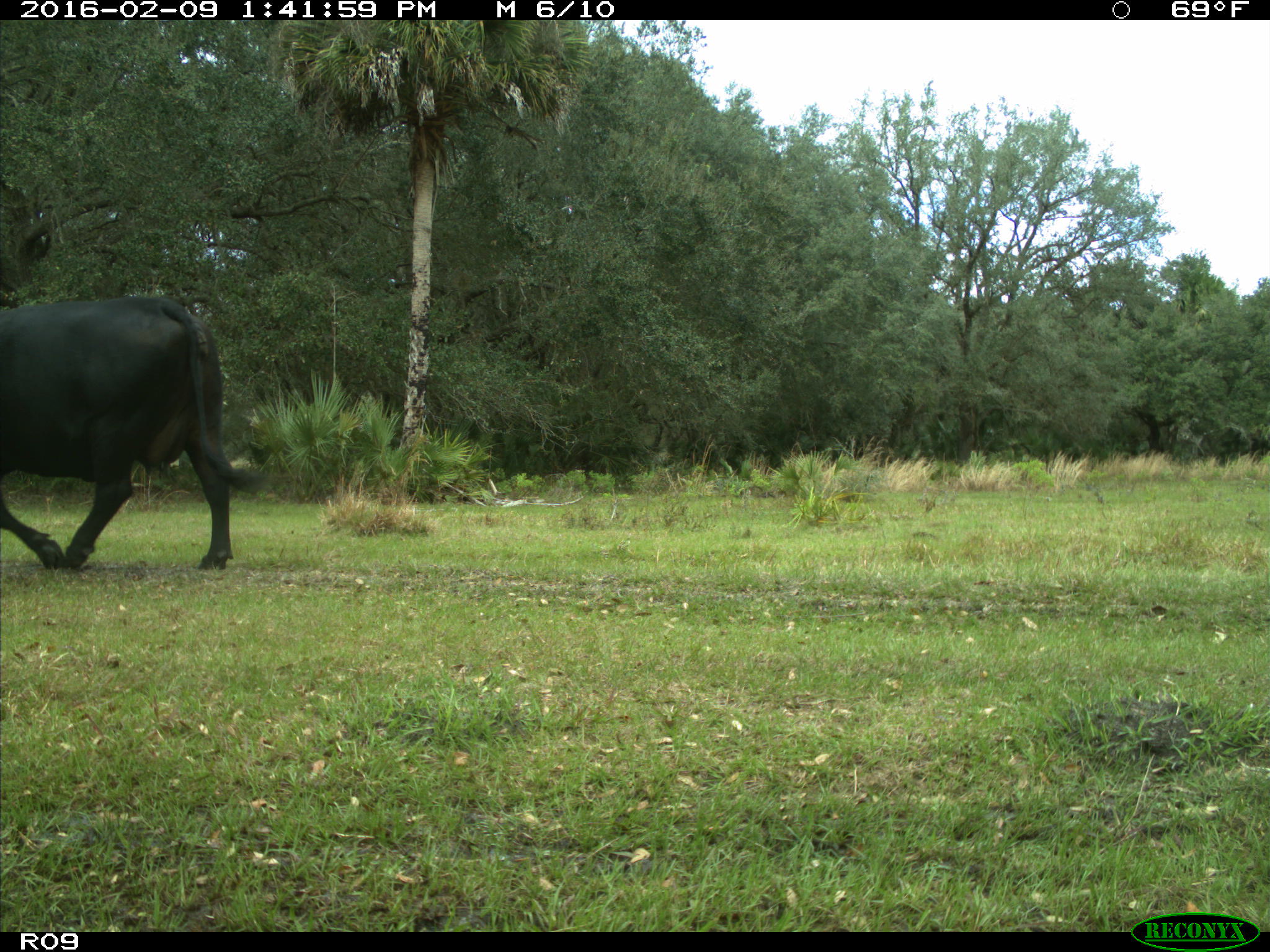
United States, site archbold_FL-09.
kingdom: Animalia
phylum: Chordata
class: Mammalia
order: Artiodactyla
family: Bovidae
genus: Bos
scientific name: Bos taurus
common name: domestic cow